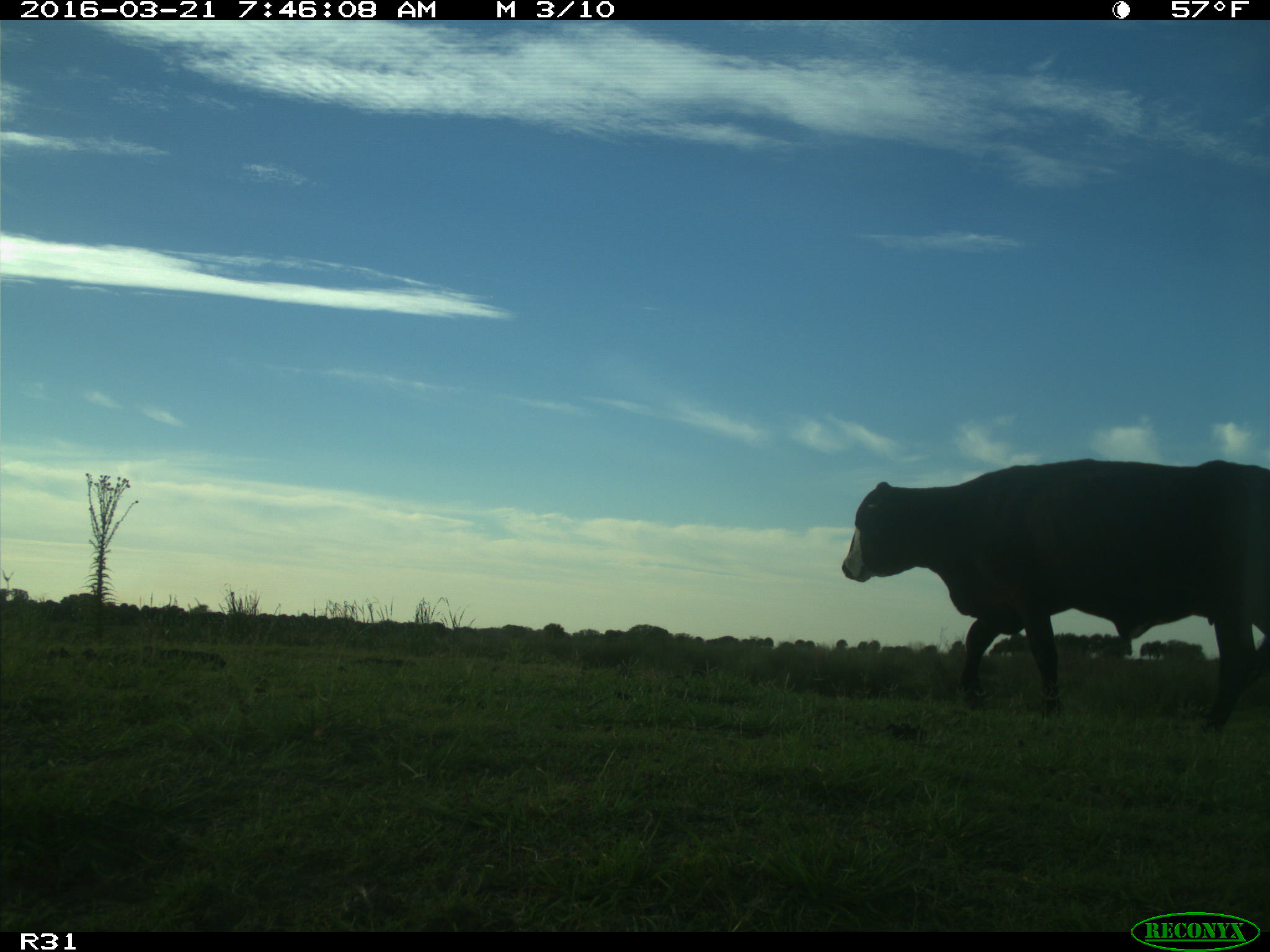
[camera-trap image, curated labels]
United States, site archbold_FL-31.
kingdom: Animalia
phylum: Chordata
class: Mammalia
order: Artiodactyla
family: Bovidae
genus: Bos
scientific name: Bos taurus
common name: domestic cow